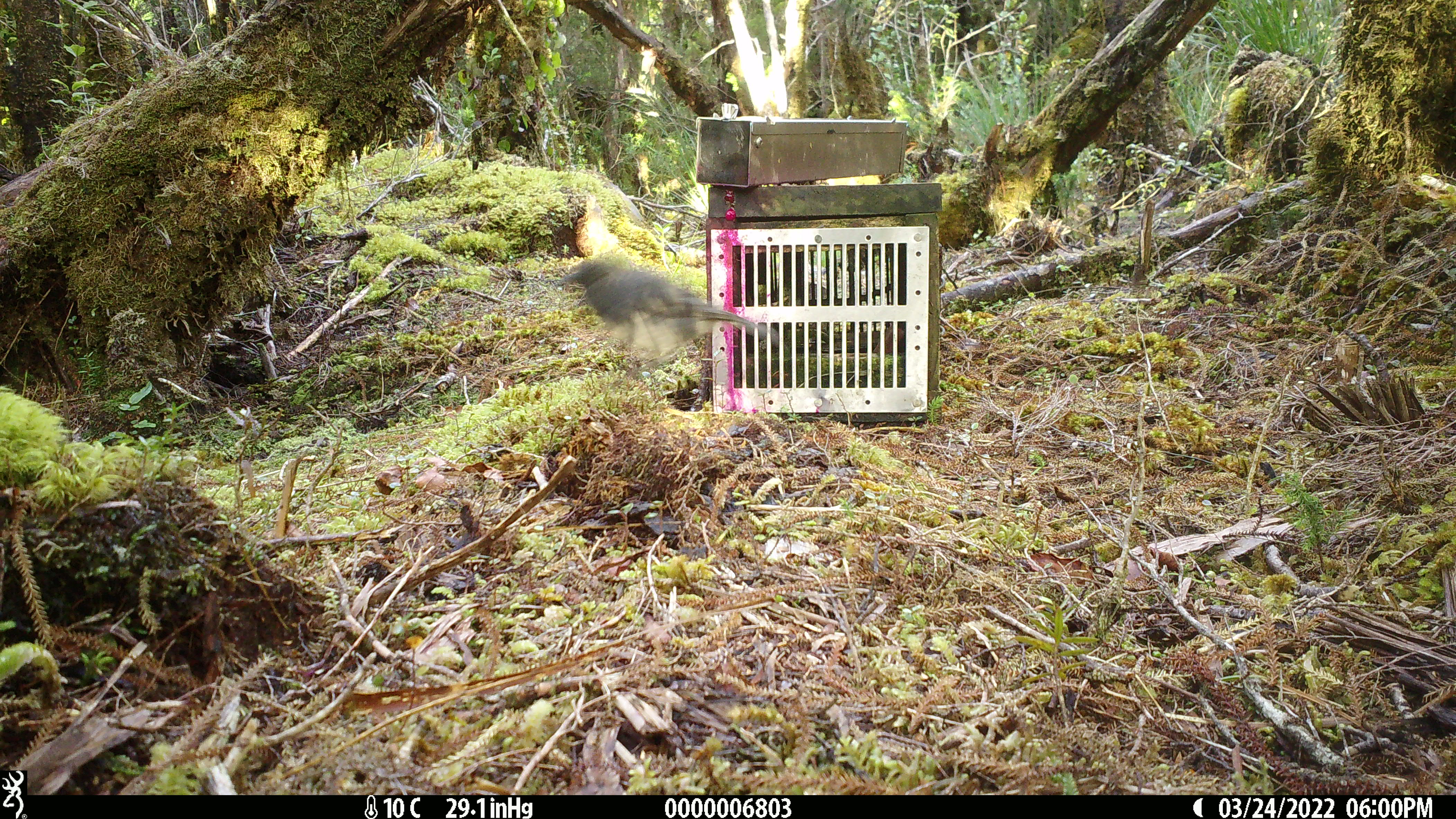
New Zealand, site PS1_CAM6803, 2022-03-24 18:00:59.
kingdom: Animalia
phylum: Chordata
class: Aves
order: Passeriformes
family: Petroicidae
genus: Petroica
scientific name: Petroica australis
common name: new zealand robin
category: robin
Robin (new zealand robin) (Petroica australis).